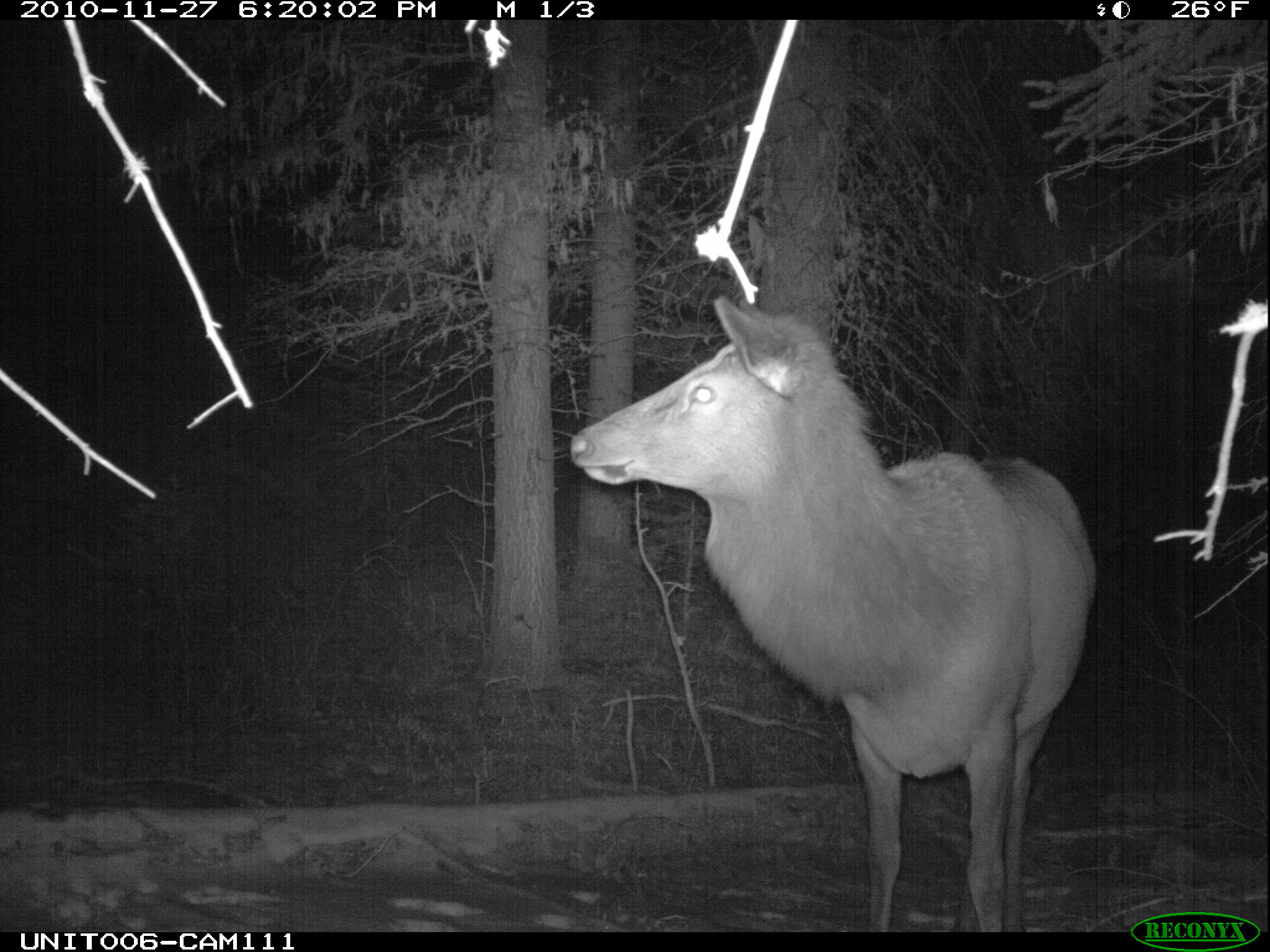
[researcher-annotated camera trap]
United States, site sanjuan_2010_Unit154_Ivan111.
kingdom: Animalia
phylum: Chordata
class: Mammalia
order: Artiodactyla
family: Cervidae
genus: Cervus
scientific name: Cervus elaphus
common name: red deer